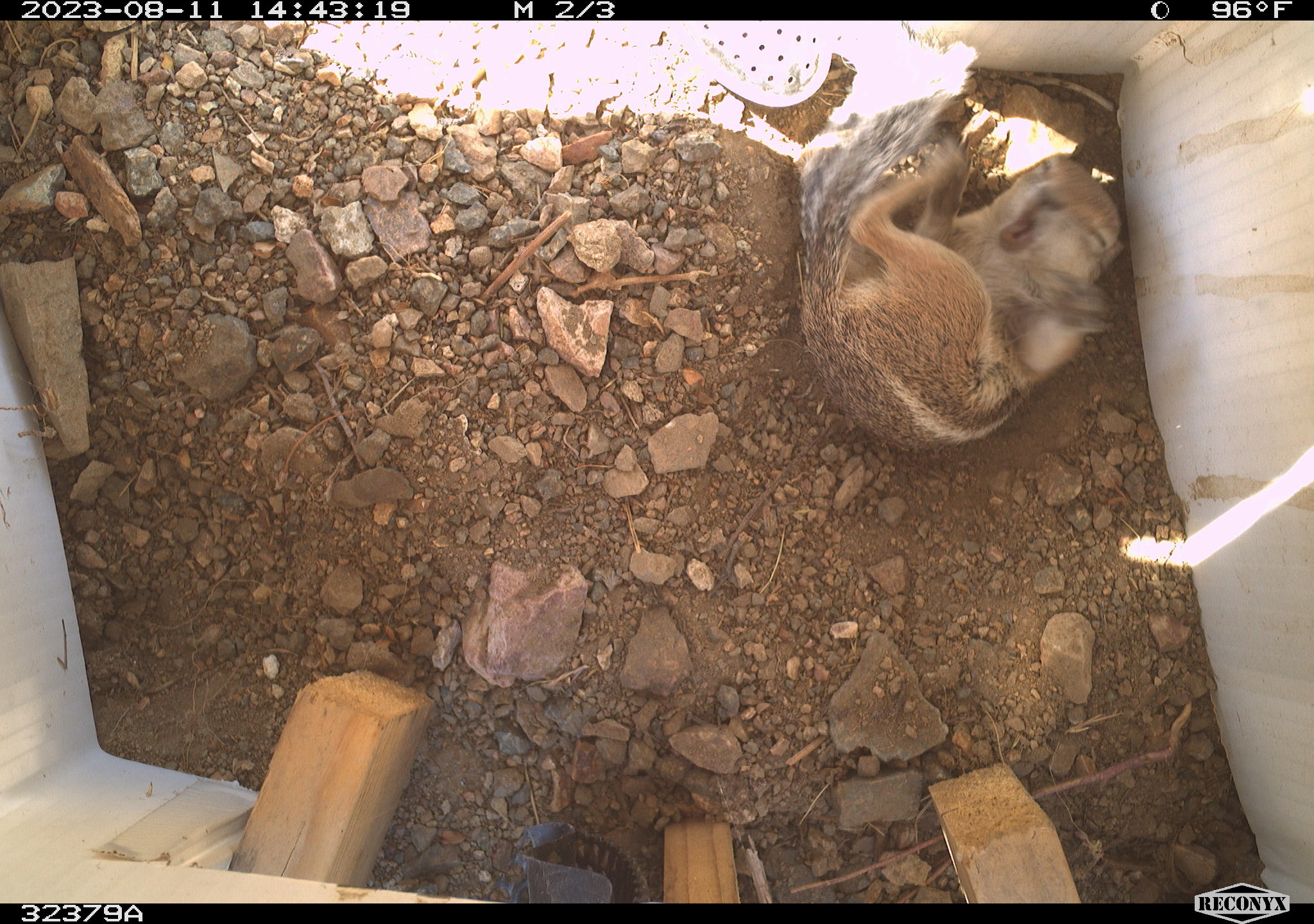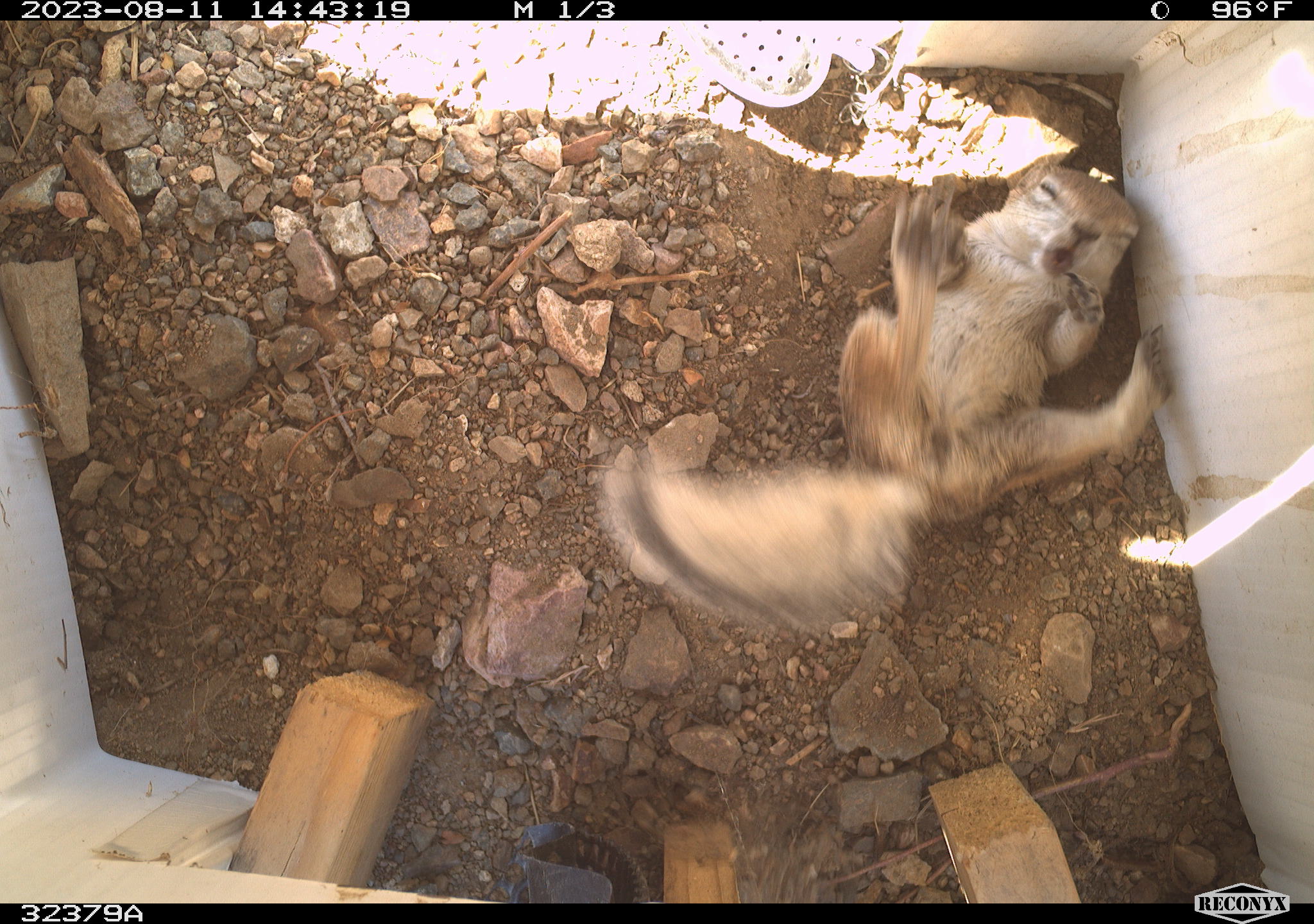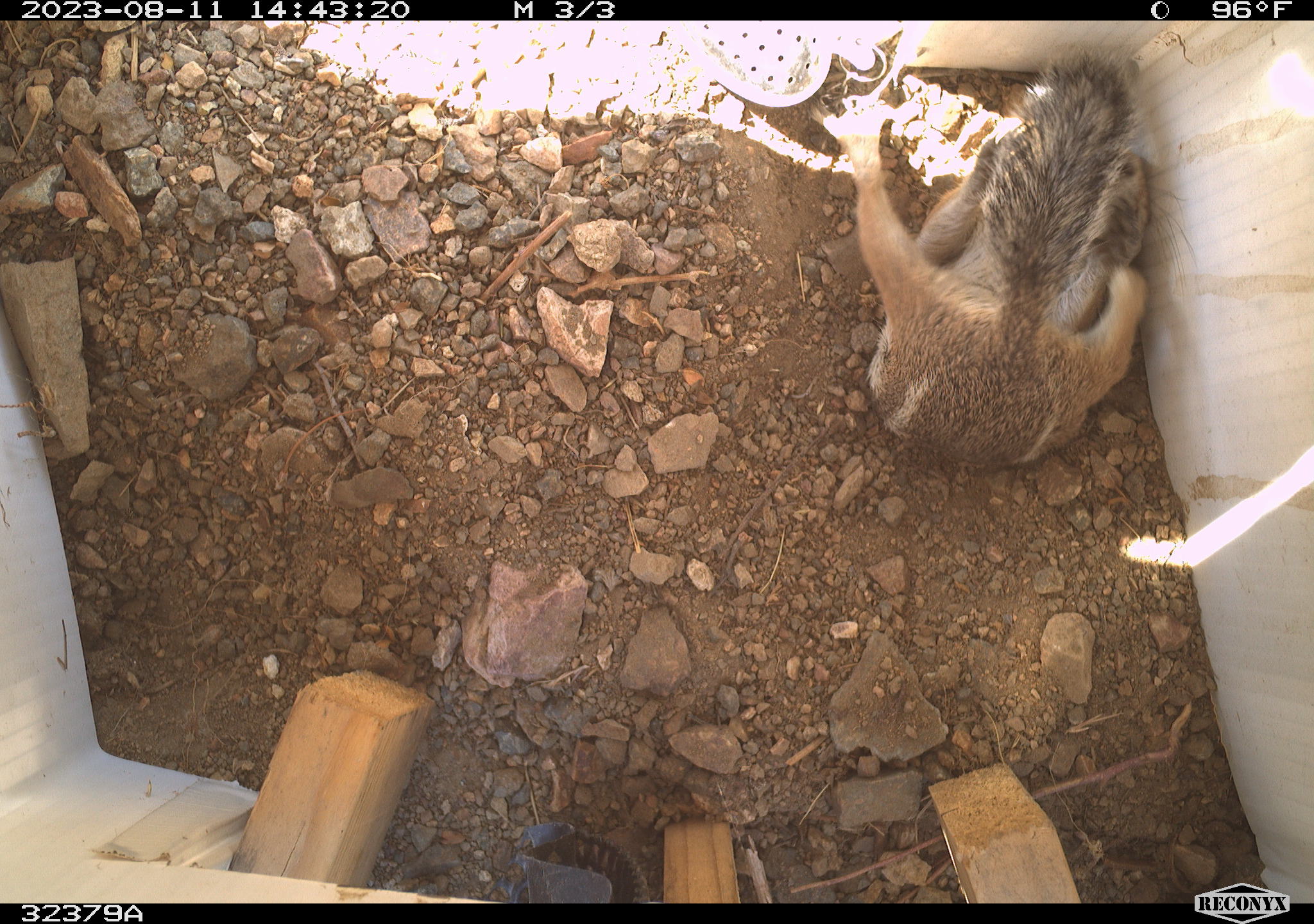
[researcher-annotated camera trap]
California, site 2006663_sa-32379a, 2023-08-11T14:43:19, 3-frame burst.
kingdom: Animalia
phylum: Chordata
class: Mammalia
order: Rodentia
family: Sciuridae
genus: Ammospermophilus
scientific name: Ammospermophilus leucurus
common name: white-tailed antelope squirrel